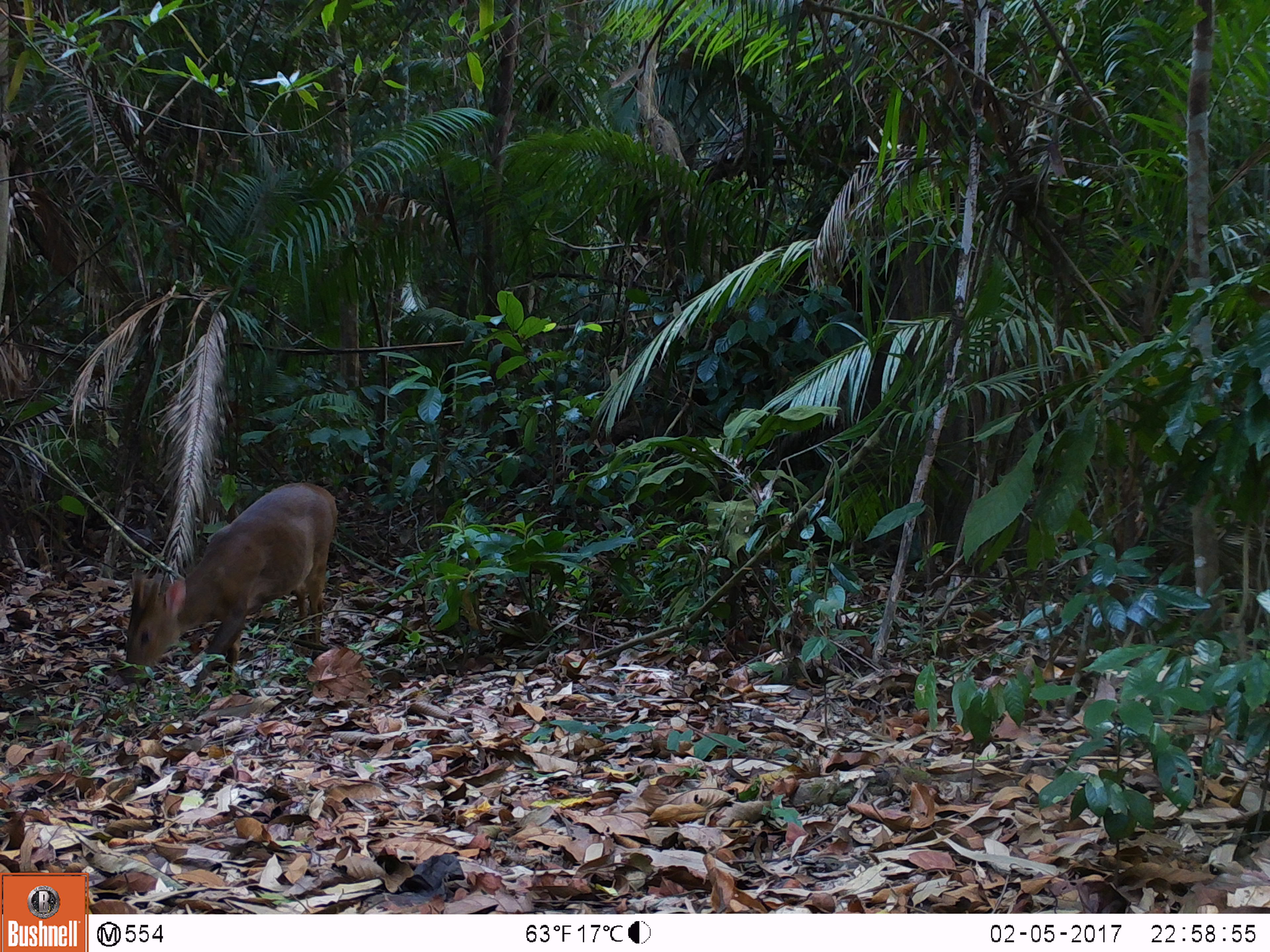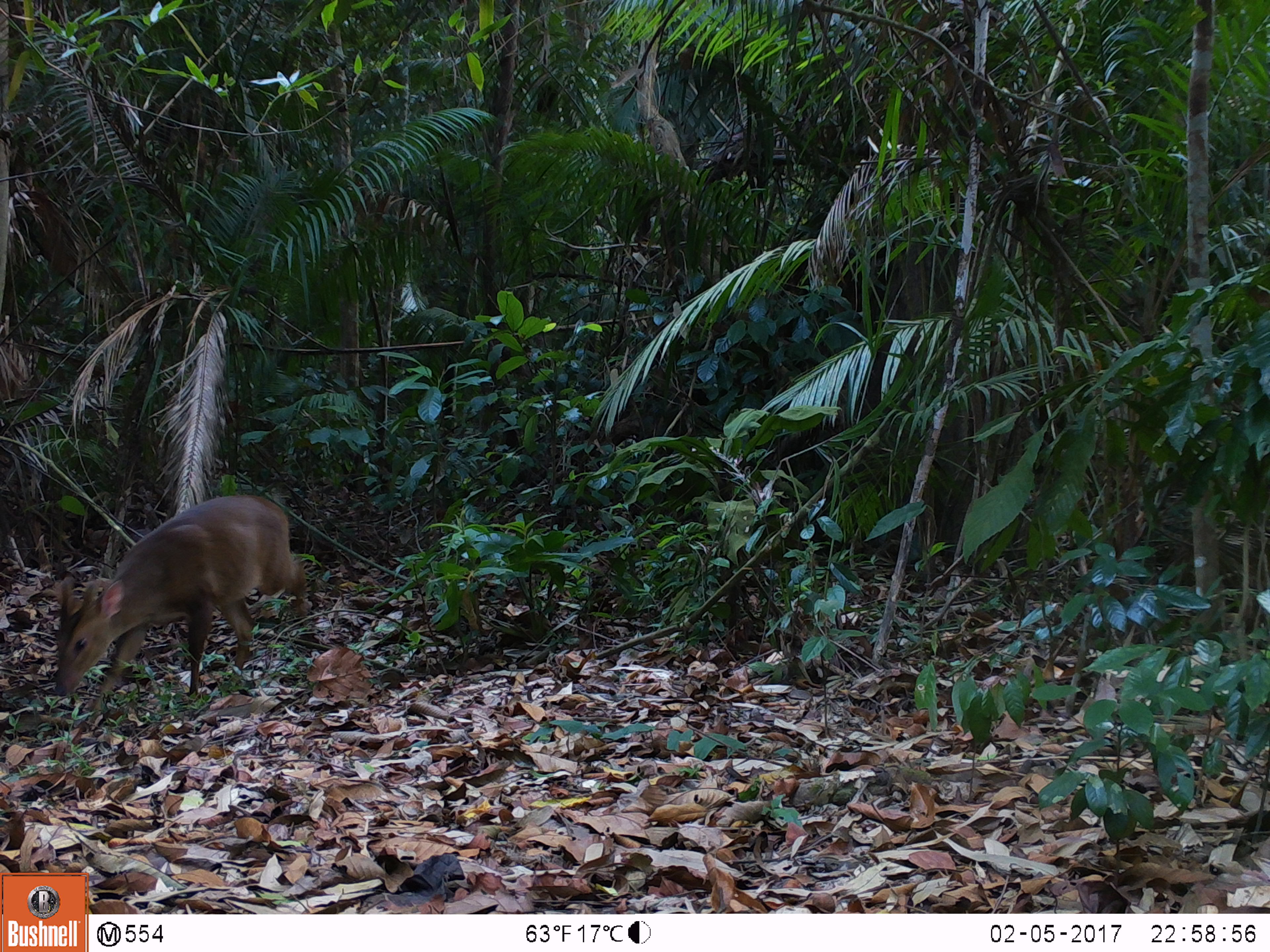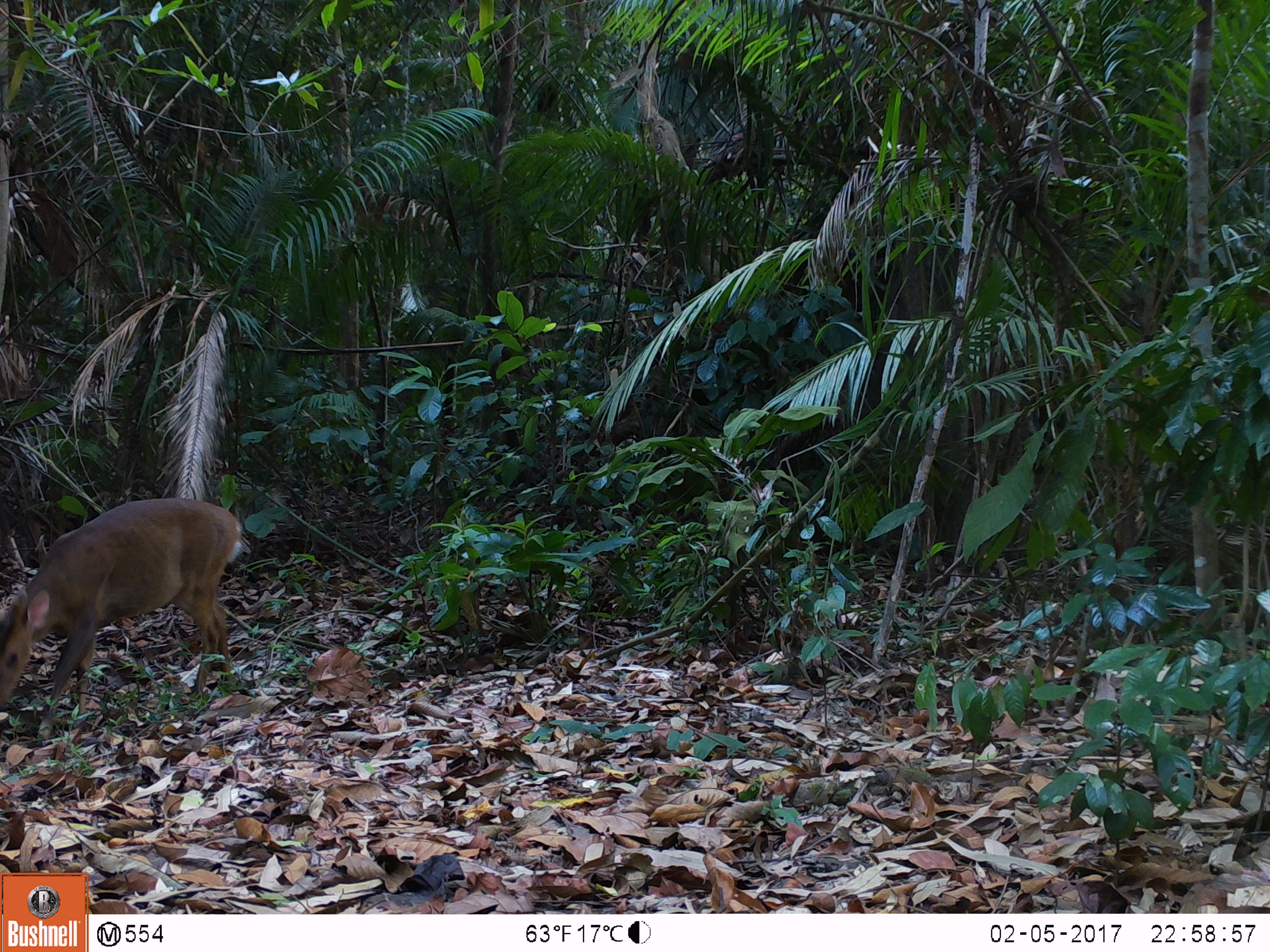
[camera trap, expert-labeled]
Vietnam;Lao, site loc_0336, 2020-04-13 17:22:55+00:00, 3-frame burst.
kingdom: Animalia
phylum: Chordata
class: Mammalia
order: Artiodactyla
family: Cervidae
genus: Muntiacus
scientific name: Muntiacus vuquangensis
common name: large-antlered muntjac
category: large antlered muntjac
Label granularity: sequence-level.